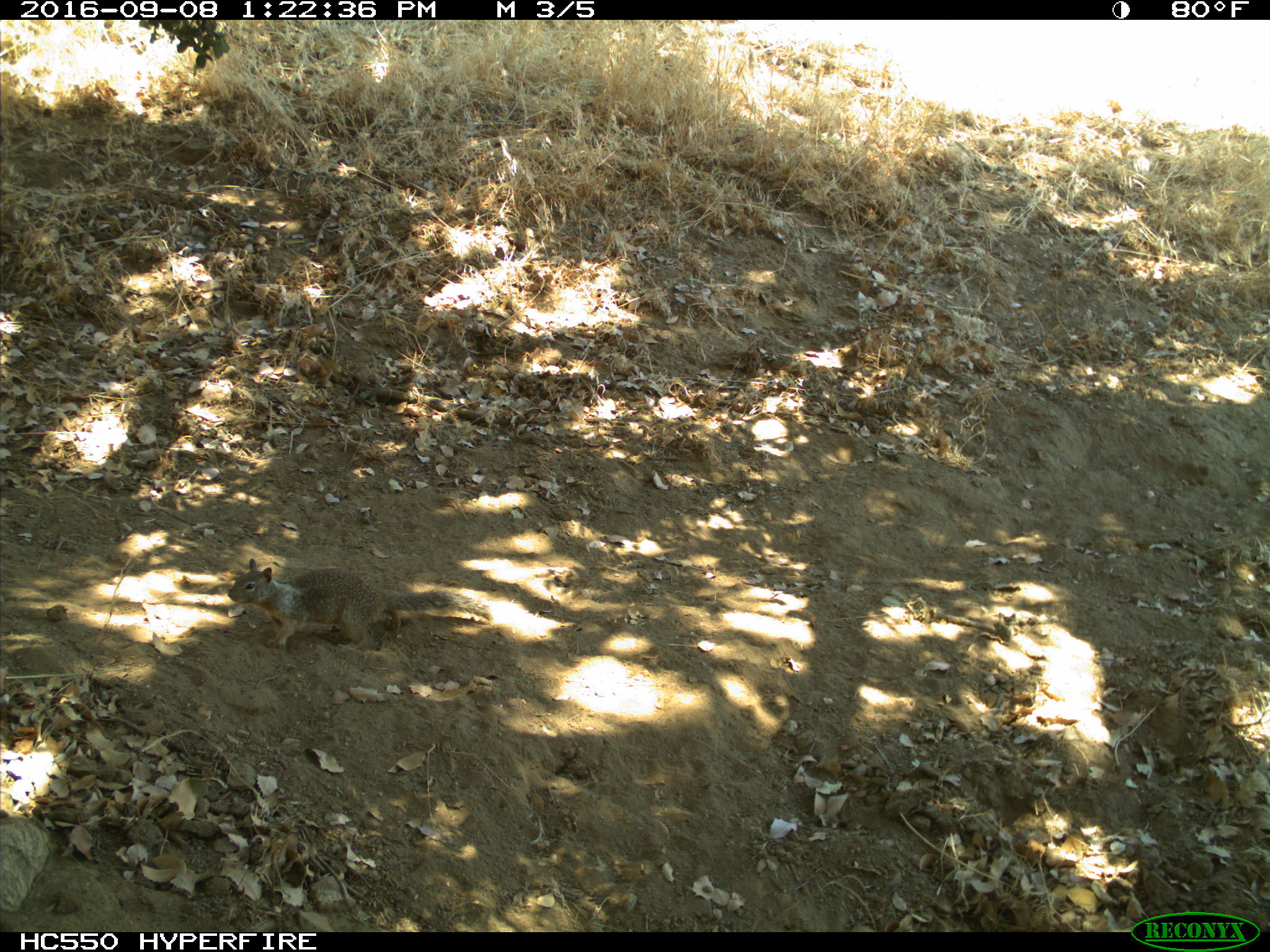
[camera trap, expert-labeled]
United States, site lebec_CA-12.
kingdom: Animalia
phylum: Chordata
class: Mammalia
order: Rodentia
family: Sciuridae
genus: Otospermophilus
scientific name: Otospermophilus beecheyi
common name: california ground squirrel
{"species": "Otospermophilus beecheyi (california ground squirrel)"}